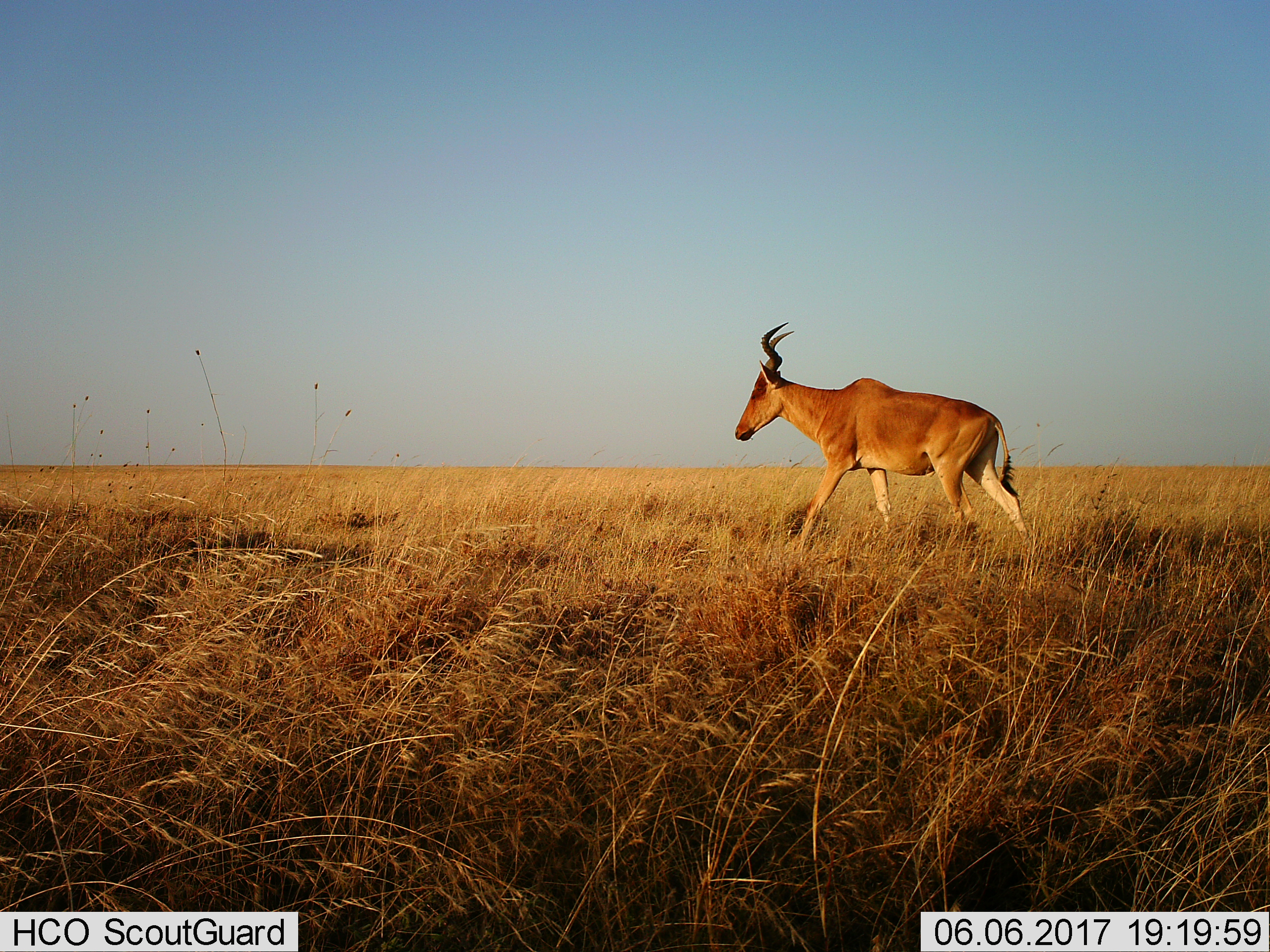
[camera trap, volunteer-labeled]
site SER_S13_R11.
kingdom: Animalia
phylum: Chordata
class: Mammalia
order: Artiodactyla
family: Bovidae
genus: Alcelaphus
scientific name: Alcelaphus buselaphus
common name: hartebeest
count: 1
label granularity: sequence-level